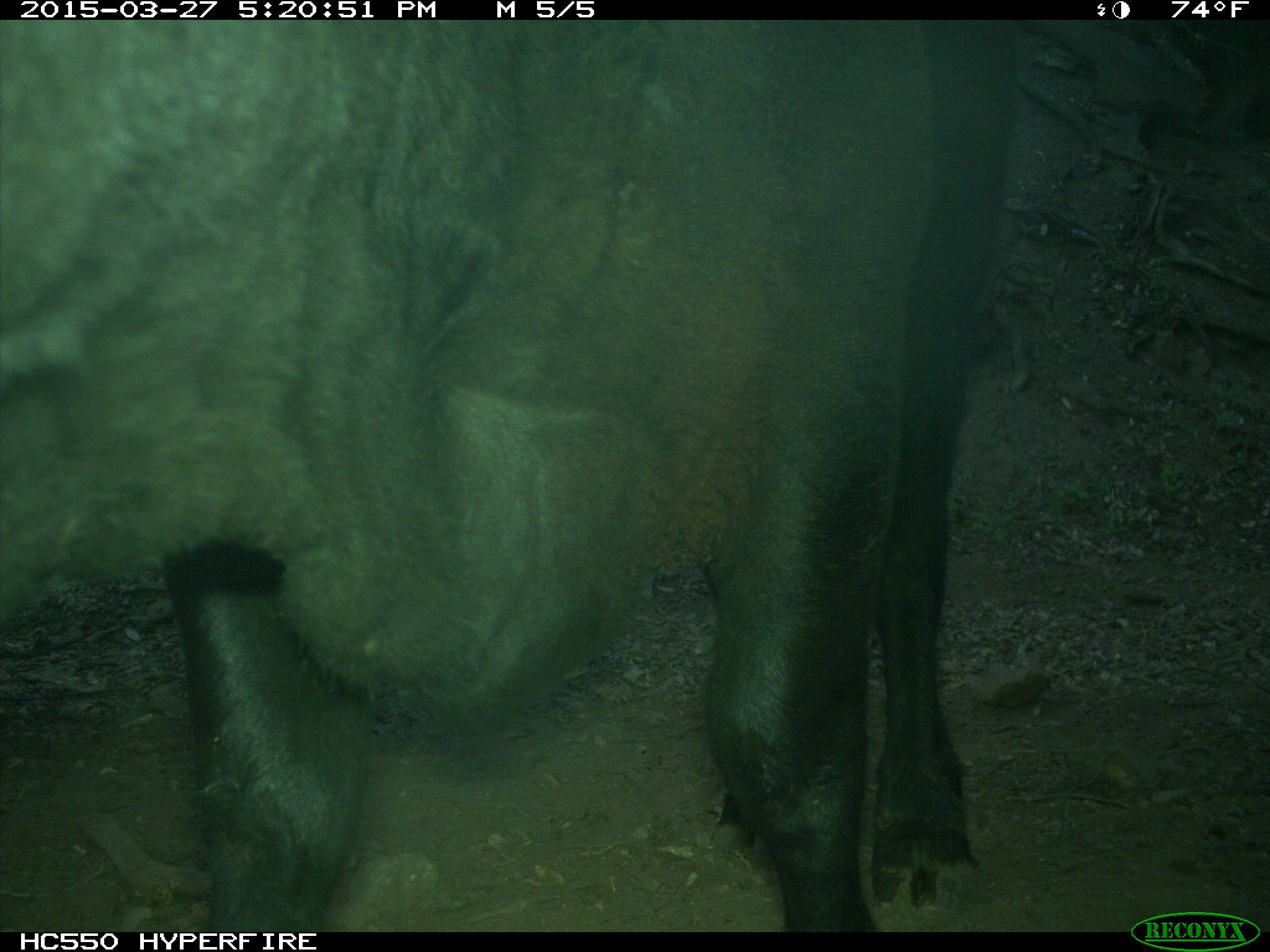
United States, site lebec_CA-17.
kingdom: Animalia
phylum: Chordata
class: Mammalia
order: Artiodactyla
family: Bovidae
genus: Bos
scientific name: Bos taurus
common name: domestic cow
Bos taurus (domestic cow).